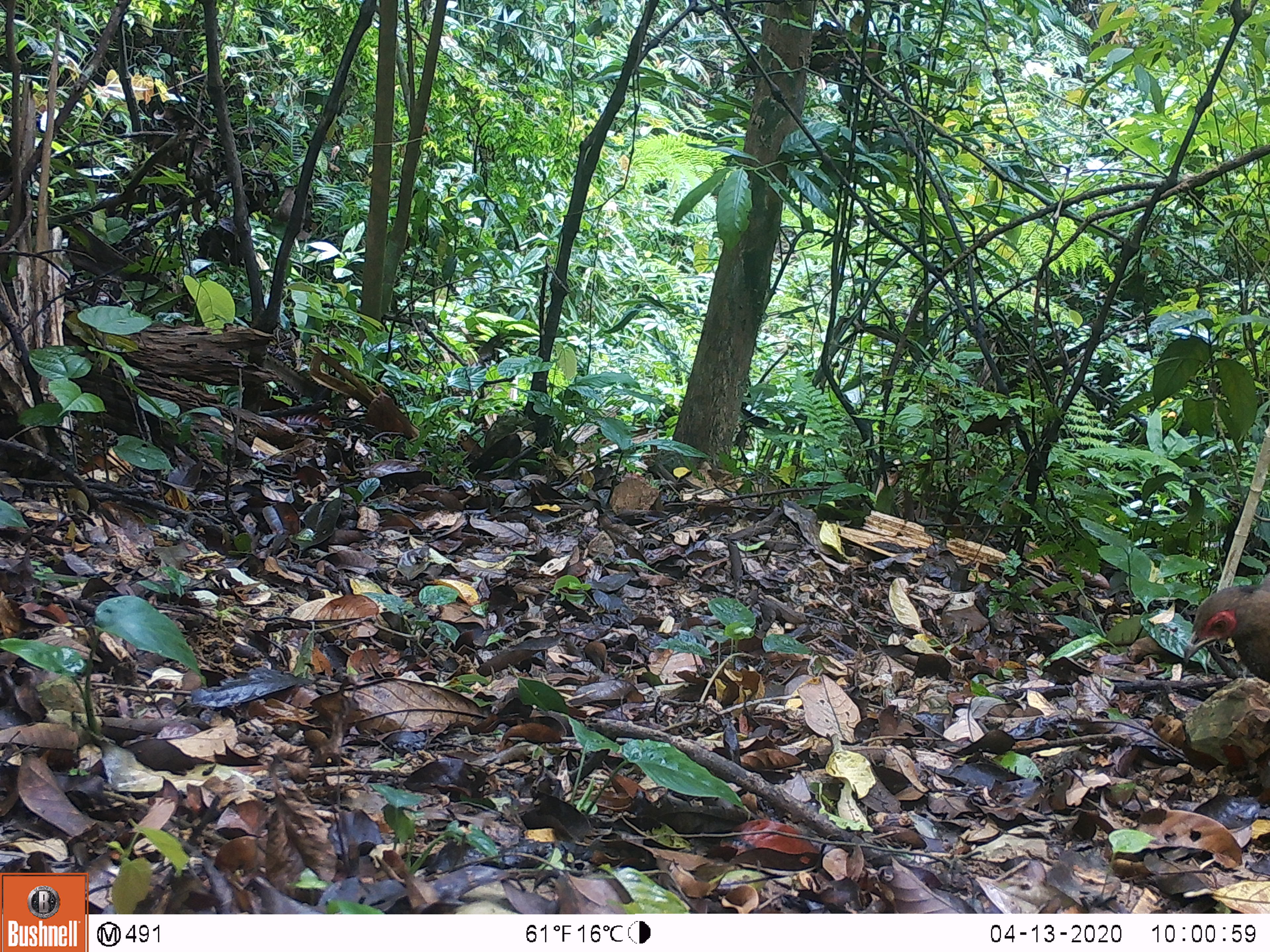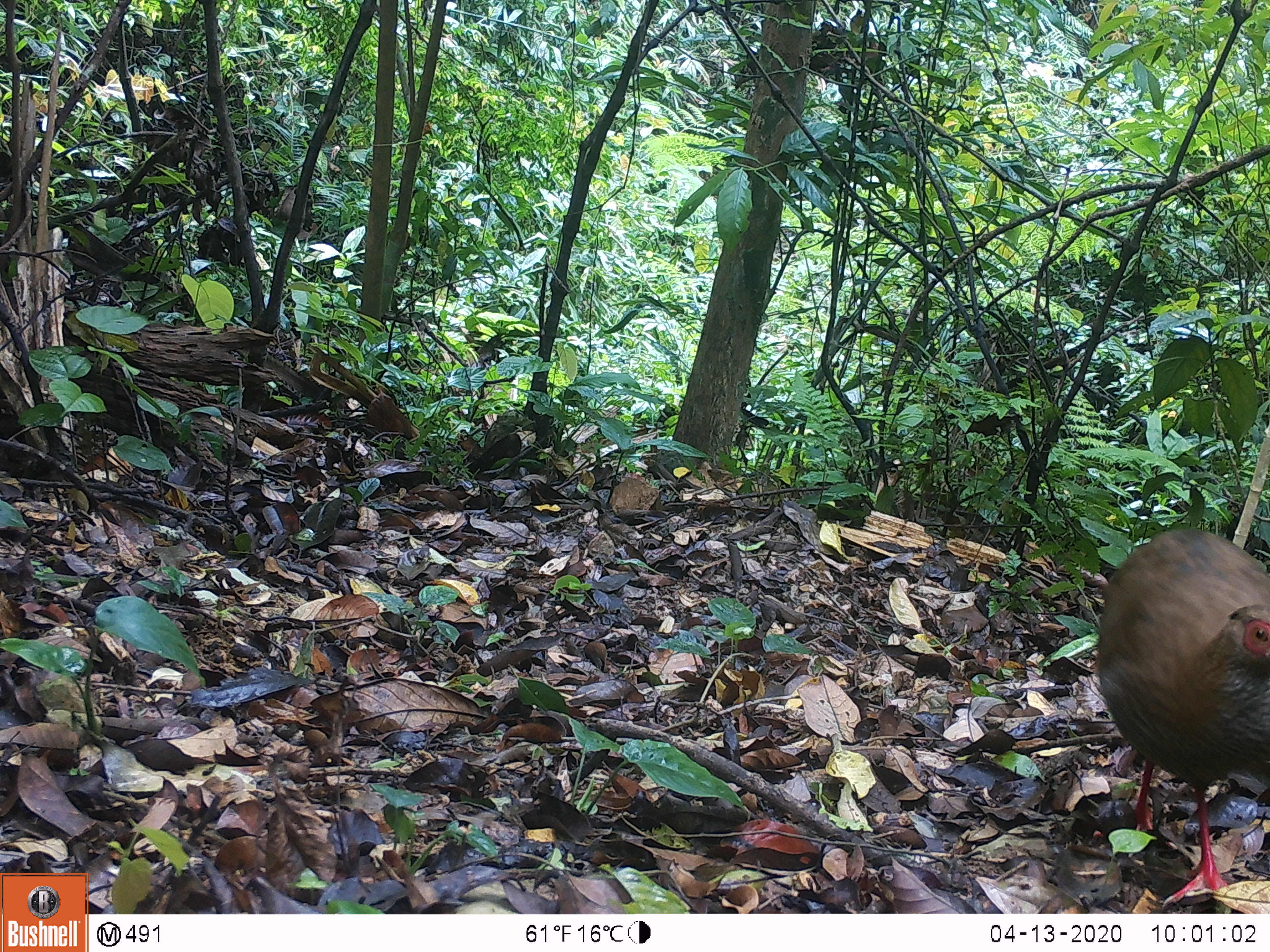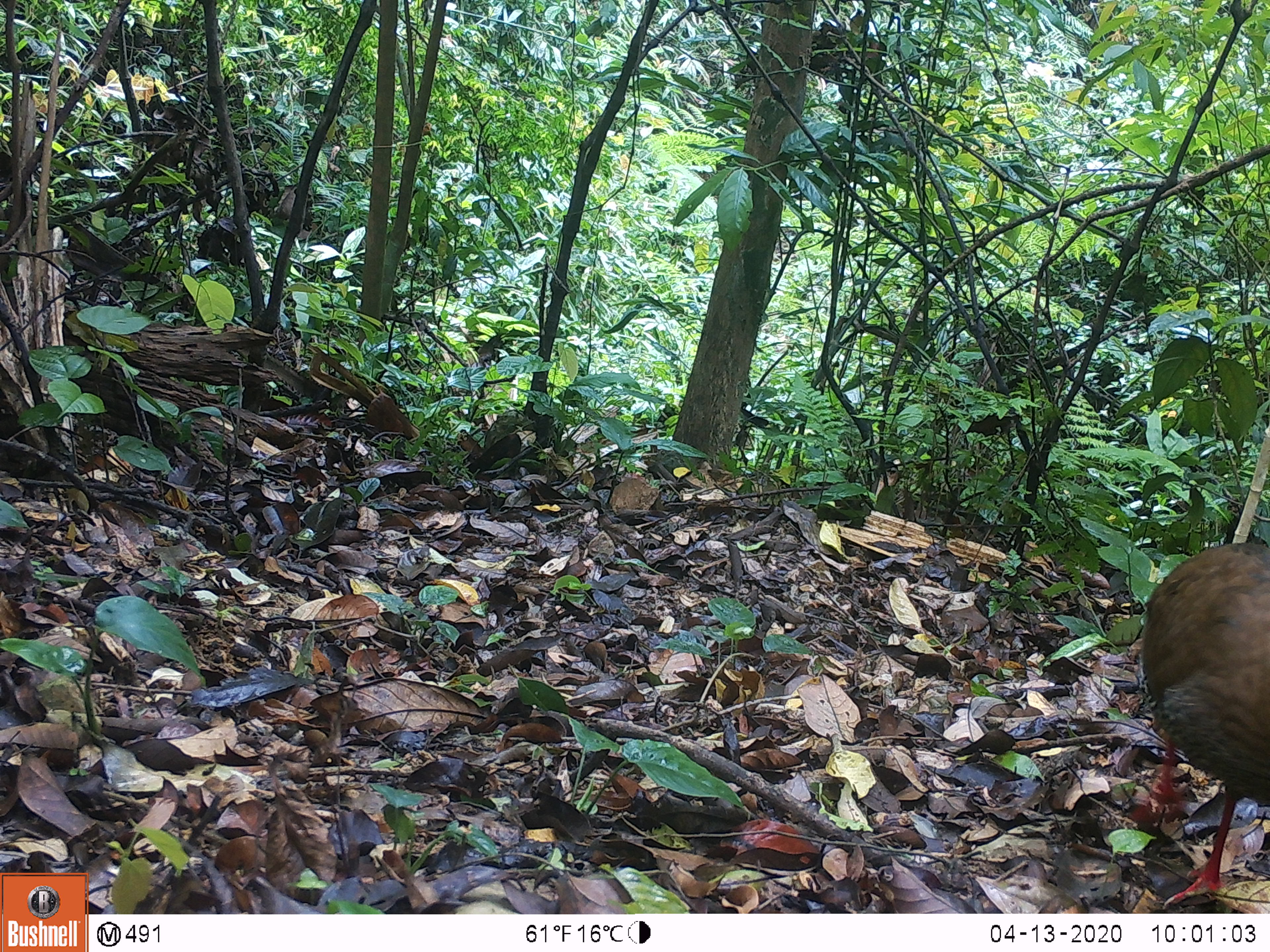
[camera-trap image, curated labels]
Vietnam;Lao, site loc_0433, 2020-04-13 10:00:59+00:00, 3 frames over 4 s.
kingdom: Animalia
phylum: Chordata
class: Aves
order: Galliformes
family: Phasianidae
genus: Lophura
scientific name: Lophura nycthemera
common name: silver pheasant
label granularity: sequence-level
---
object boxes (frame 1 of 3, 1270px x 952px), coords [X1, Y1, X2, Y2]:
silver pheasant: [1183, 573, 1270, 682]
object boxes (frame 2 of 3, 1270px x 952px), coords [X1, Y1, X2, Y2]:
silver pheasant: [1093, 524, 1270, 906]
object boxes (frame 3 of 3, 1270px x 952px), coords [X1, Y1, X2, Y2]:
silver pheasant: [1127, 539, 1270, 909]